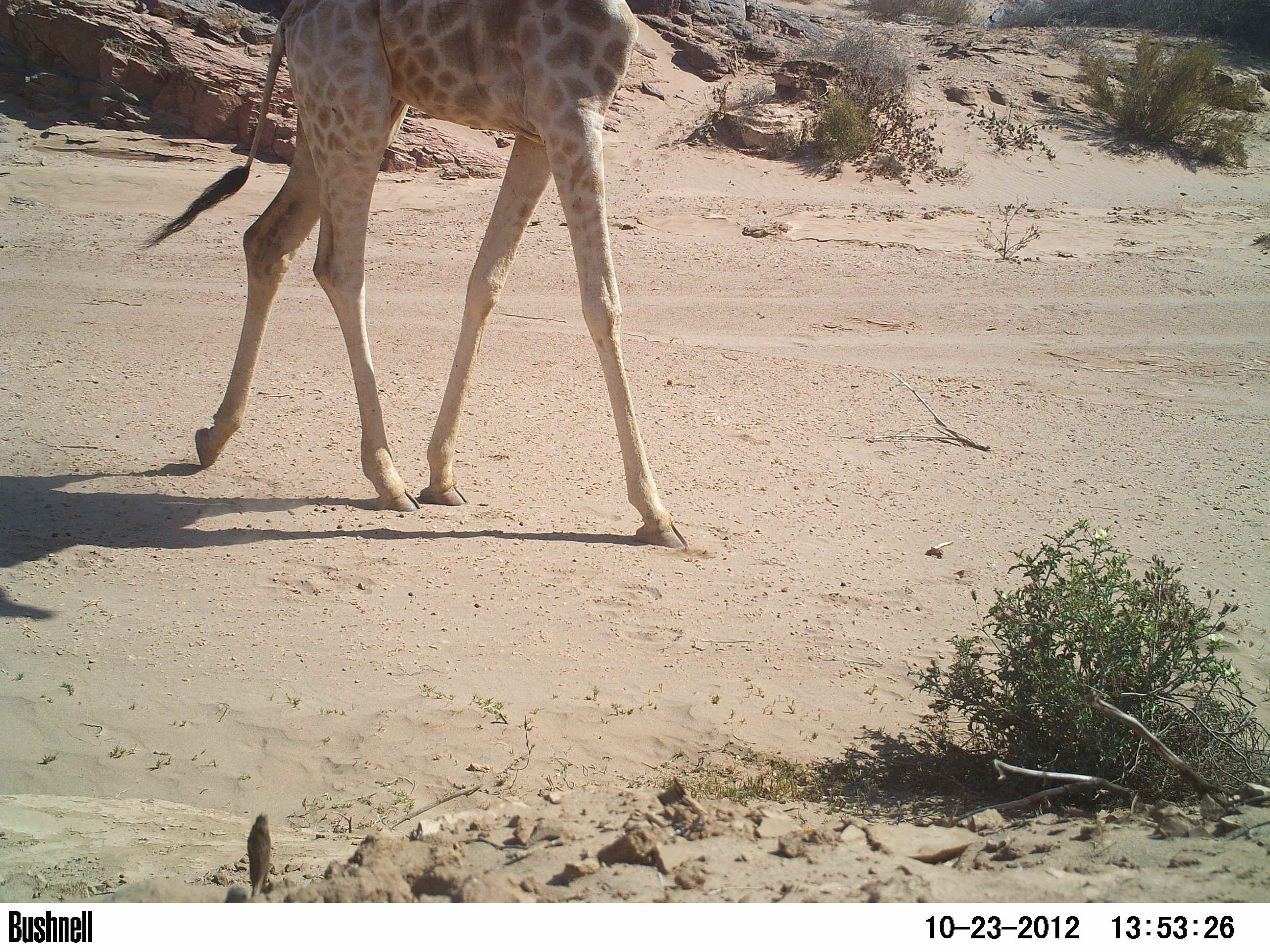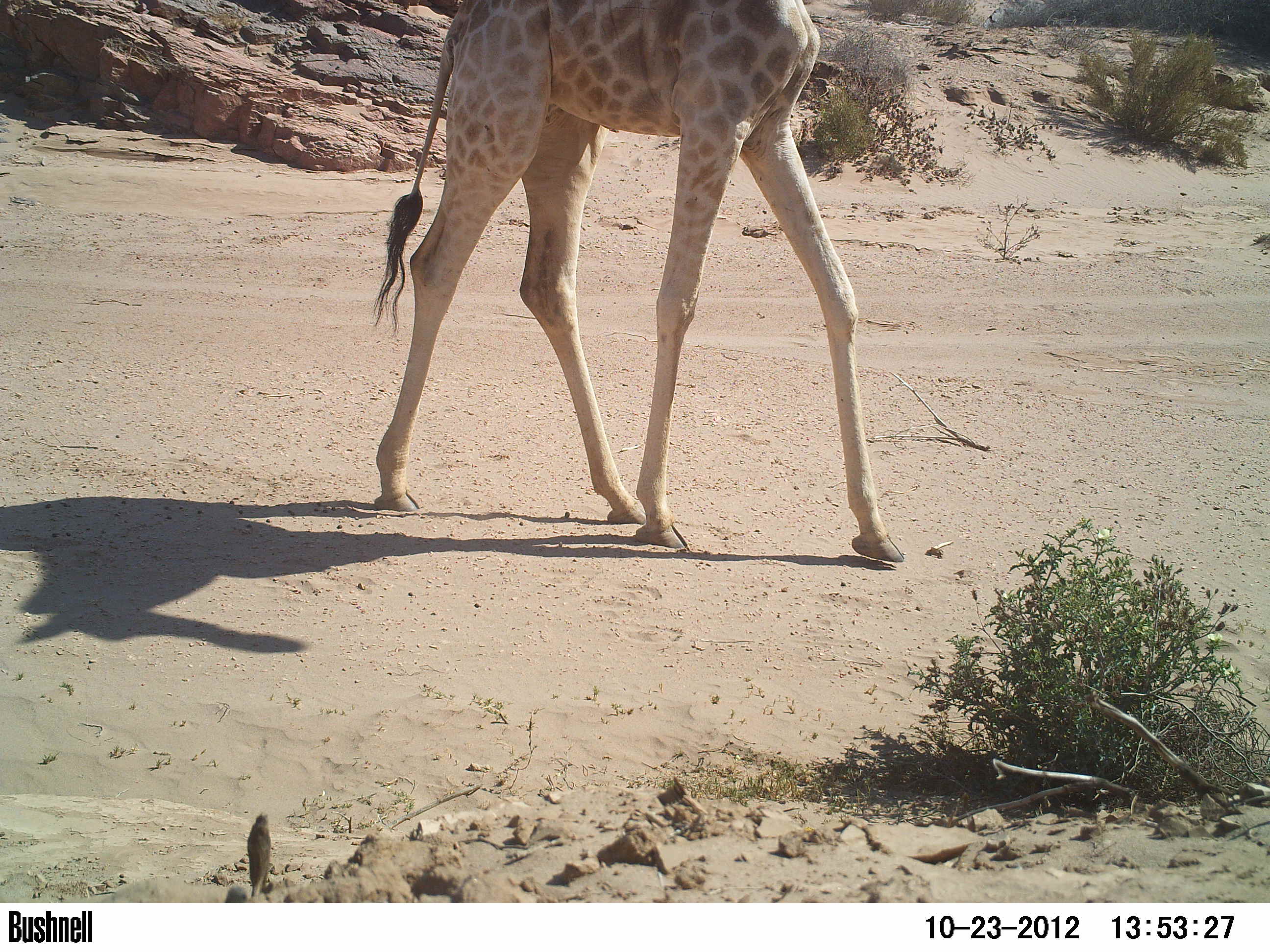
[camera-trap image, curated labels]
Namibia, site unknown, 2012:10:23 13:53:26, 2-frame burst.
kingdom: Animalia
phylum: Chordata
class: Mammalia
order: Artiodactyla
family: Giraffidae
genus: Giraffa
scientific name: Giraffa camelopardalis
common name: giraffe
Giraffa camelopardalis (giraffe).